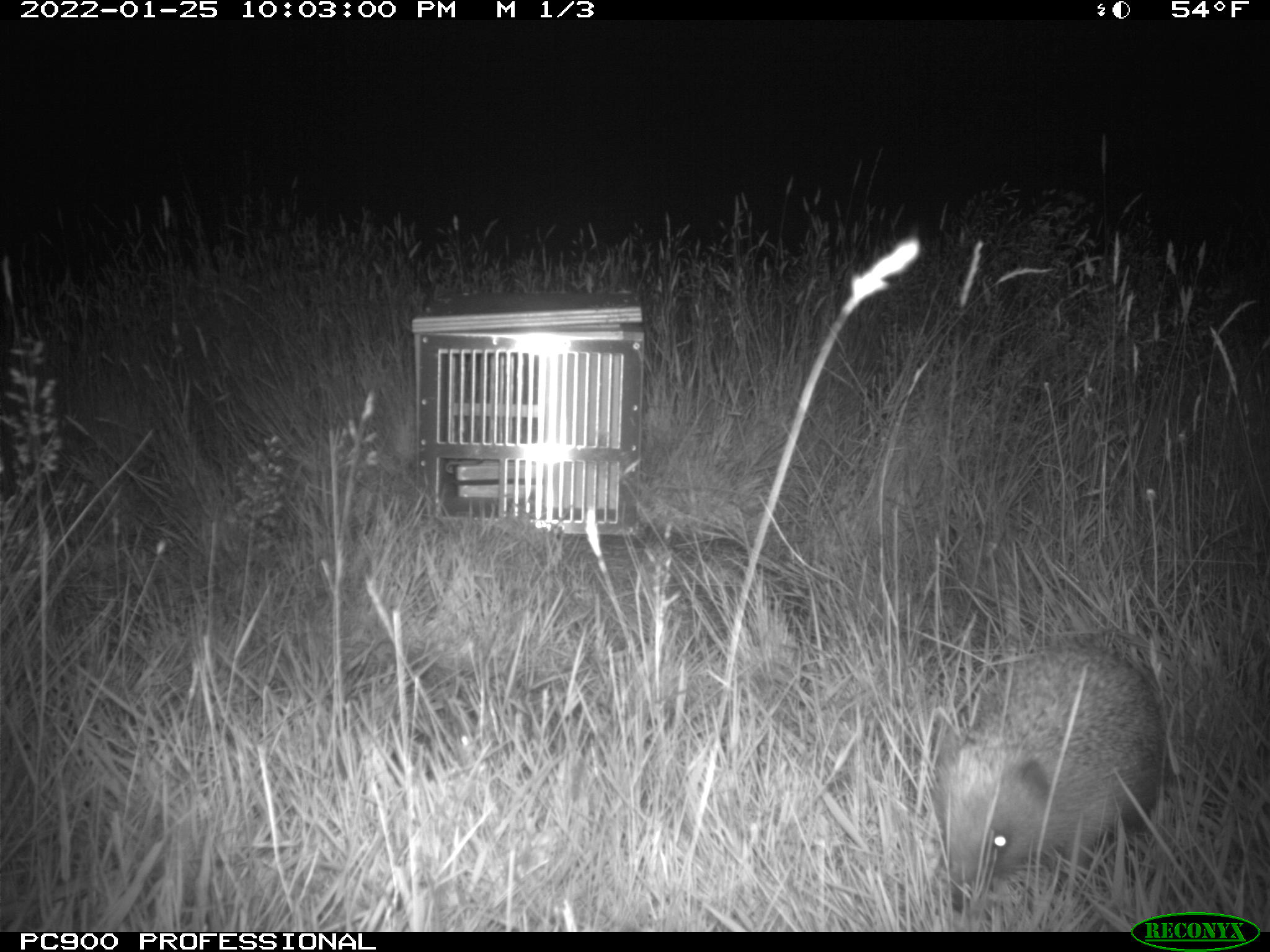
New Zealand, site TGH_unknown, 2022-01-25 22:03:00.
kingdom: Animalia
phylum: Chordata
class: Mammalia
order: Eulipotyphla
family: Erinaceidae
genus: Erinaceus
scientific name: Erinaceus europaeus europaeus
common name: european hedgehog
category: hedgehog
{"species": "hedgehog (european hedgehog) (Erinaceus europaeus europaeus)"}